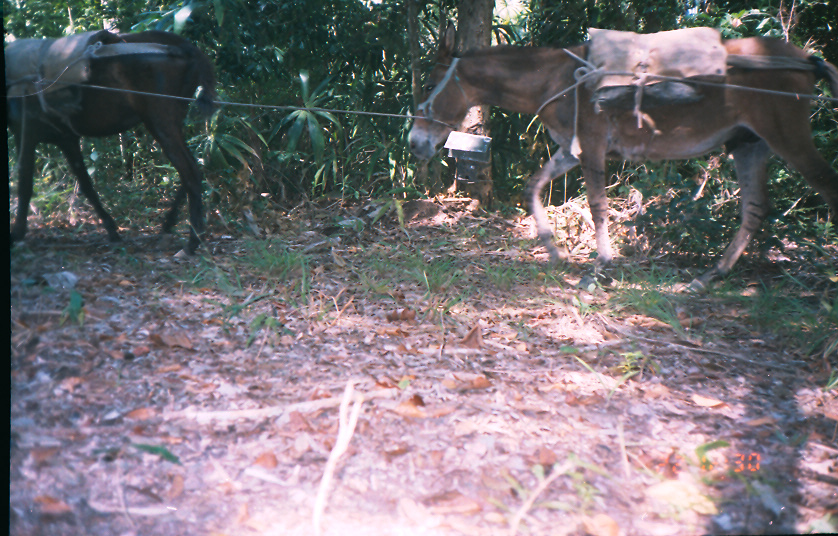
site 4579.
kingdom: Animalia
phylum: Chordata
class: Mammalia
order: Perissodactyla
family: Equidae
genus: Equus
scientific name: Equus ferus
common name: wild horse